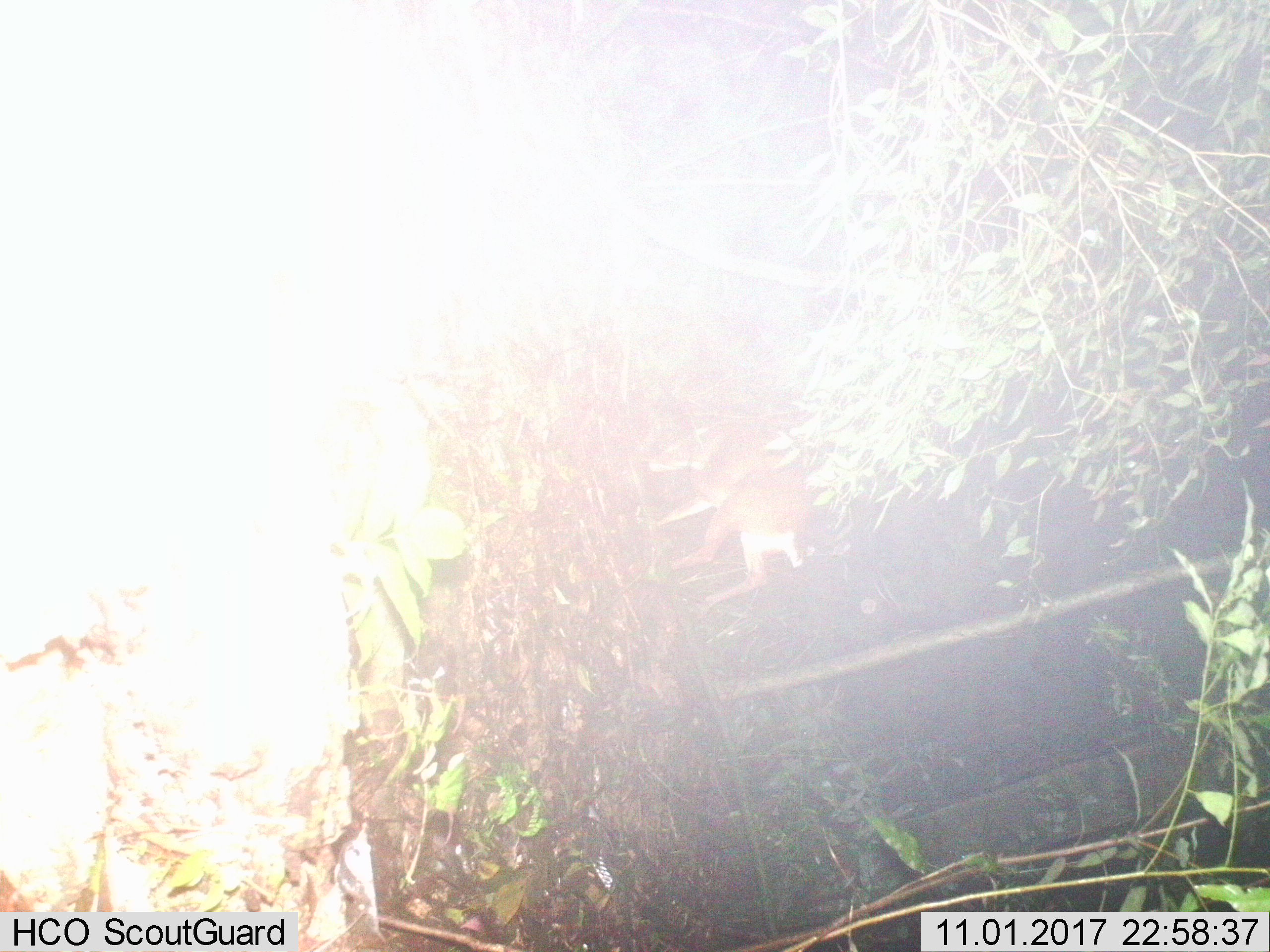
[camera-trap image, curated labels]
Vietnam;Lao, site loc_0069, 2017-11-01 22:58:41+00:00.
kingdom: Animalia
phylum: Chordata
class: Mammalia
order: Artiodactyla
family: Cervidae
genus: Muntiacus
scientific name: Muntiacus vuquangensis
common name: large-antlered muntjac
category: large antlered muntjac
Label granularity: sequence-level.